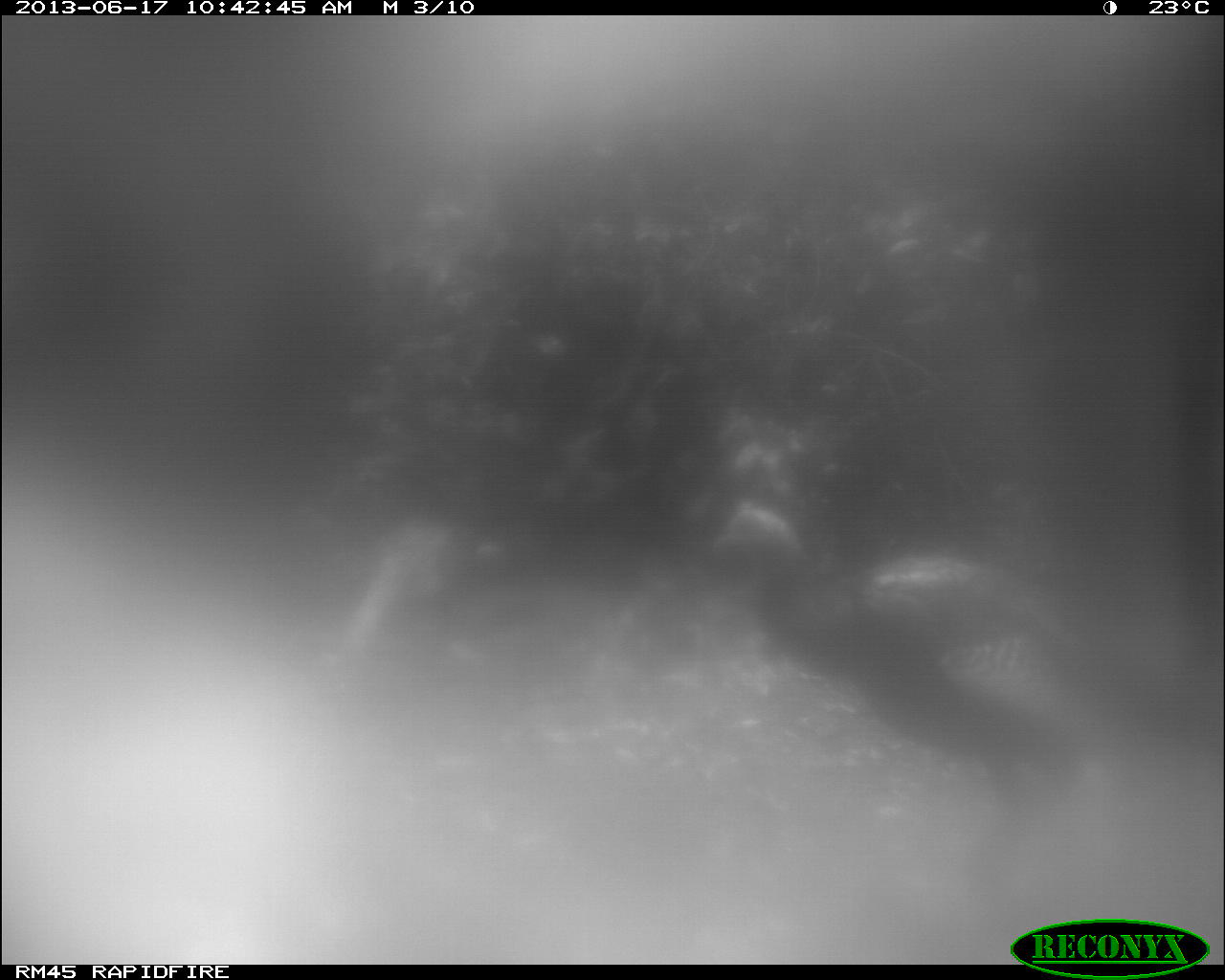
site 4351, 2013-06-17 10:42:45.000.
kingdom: Animalia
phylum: Chordata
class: Aves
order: Galliformes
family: Phasianidae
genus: Meleagris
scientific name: Meleagris ocellata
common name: ocellated turkey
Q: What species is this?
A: Meleagris ocellata (ocellated turkey).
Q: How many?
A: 1.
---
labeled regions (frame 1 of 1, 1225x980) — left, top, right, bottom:
meleagris ocellata: 695, 501, 1109, 924